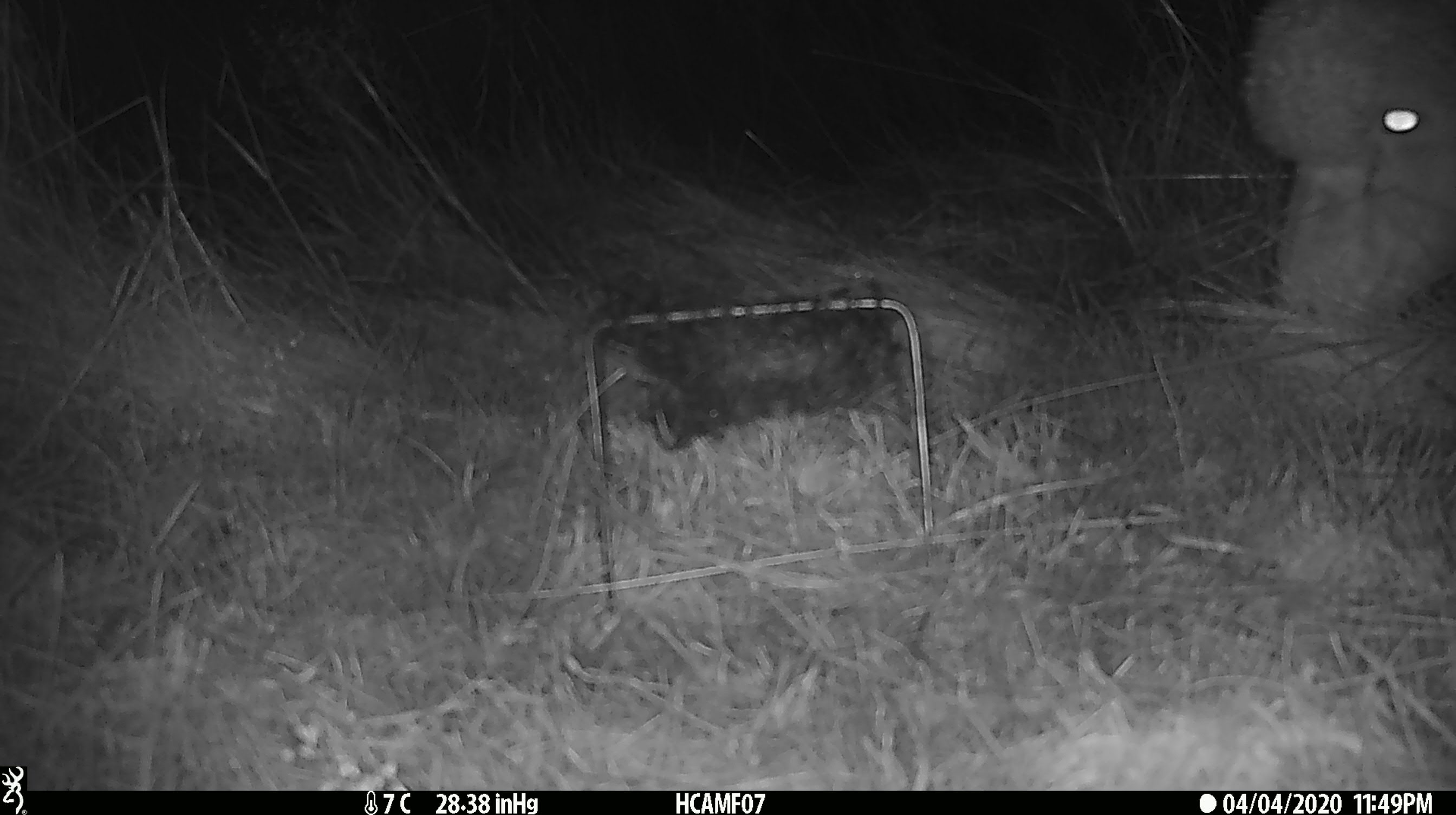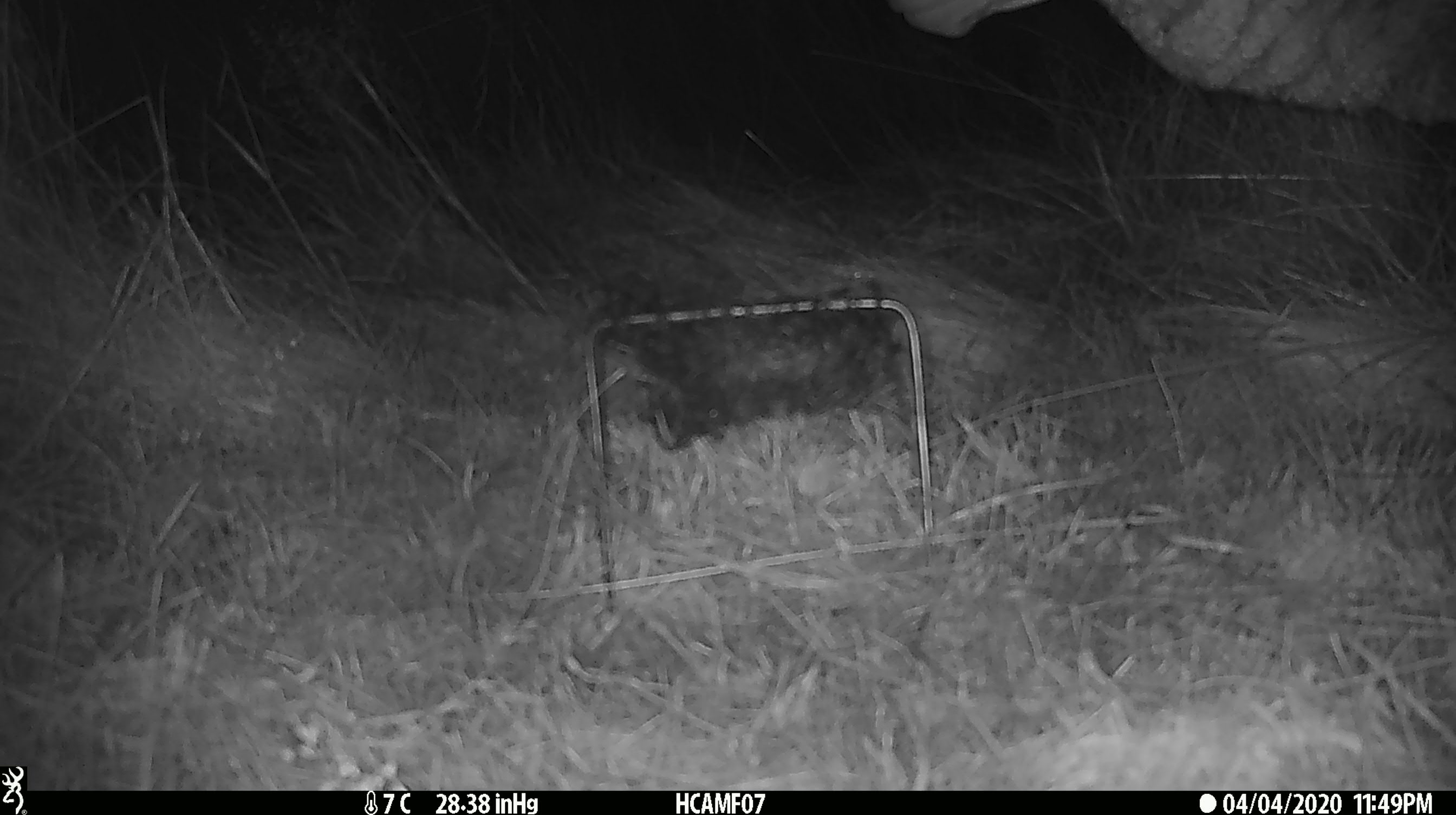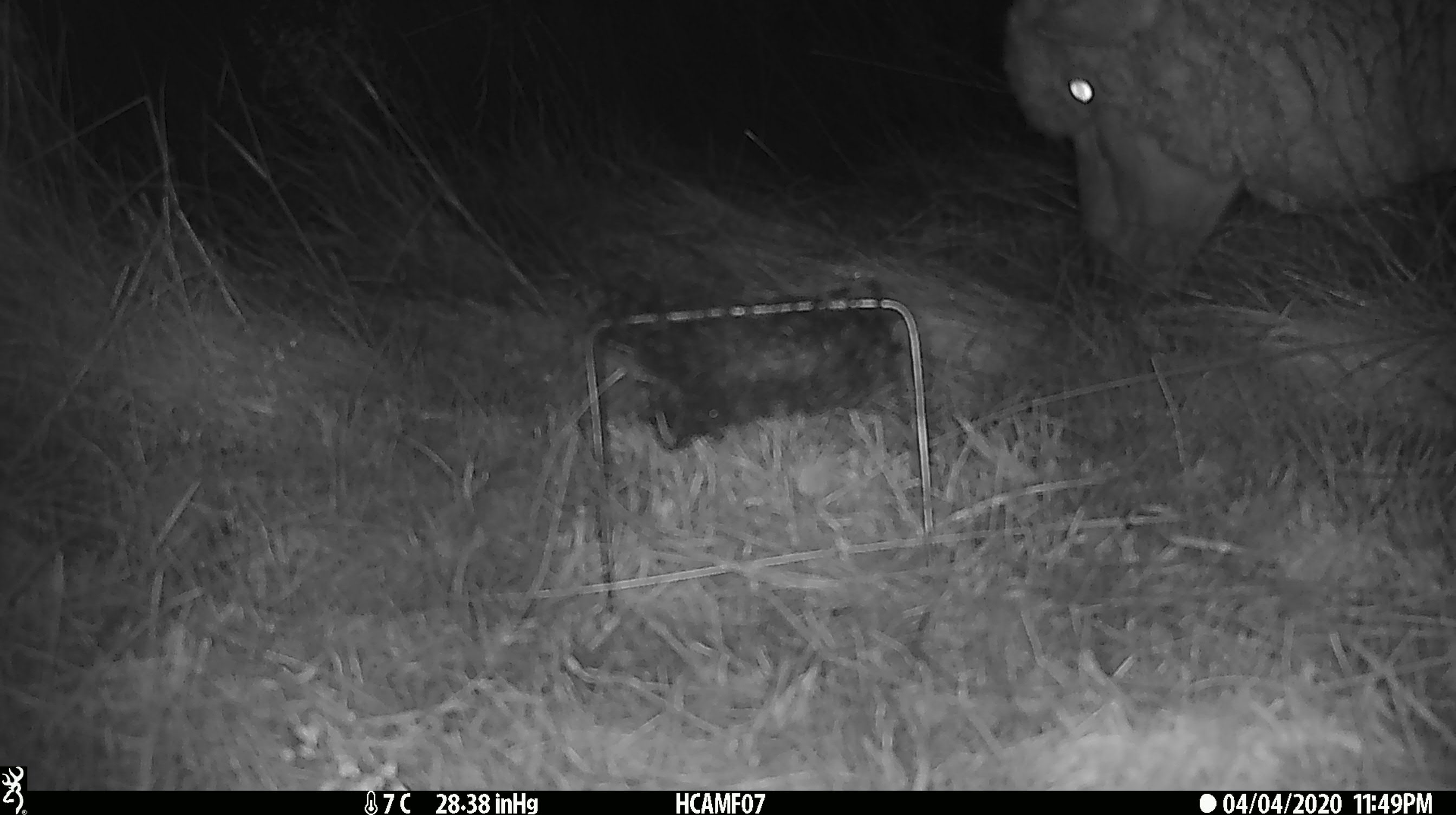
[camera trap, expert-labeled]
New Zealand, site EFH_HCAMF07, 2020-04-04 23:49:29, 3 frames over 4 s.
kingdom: Animalia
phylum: Chordata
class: Mammalia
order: Artiodactyla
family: Bovidae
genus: Ovis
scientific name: Ovis aries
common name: domestic sheep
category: sheep